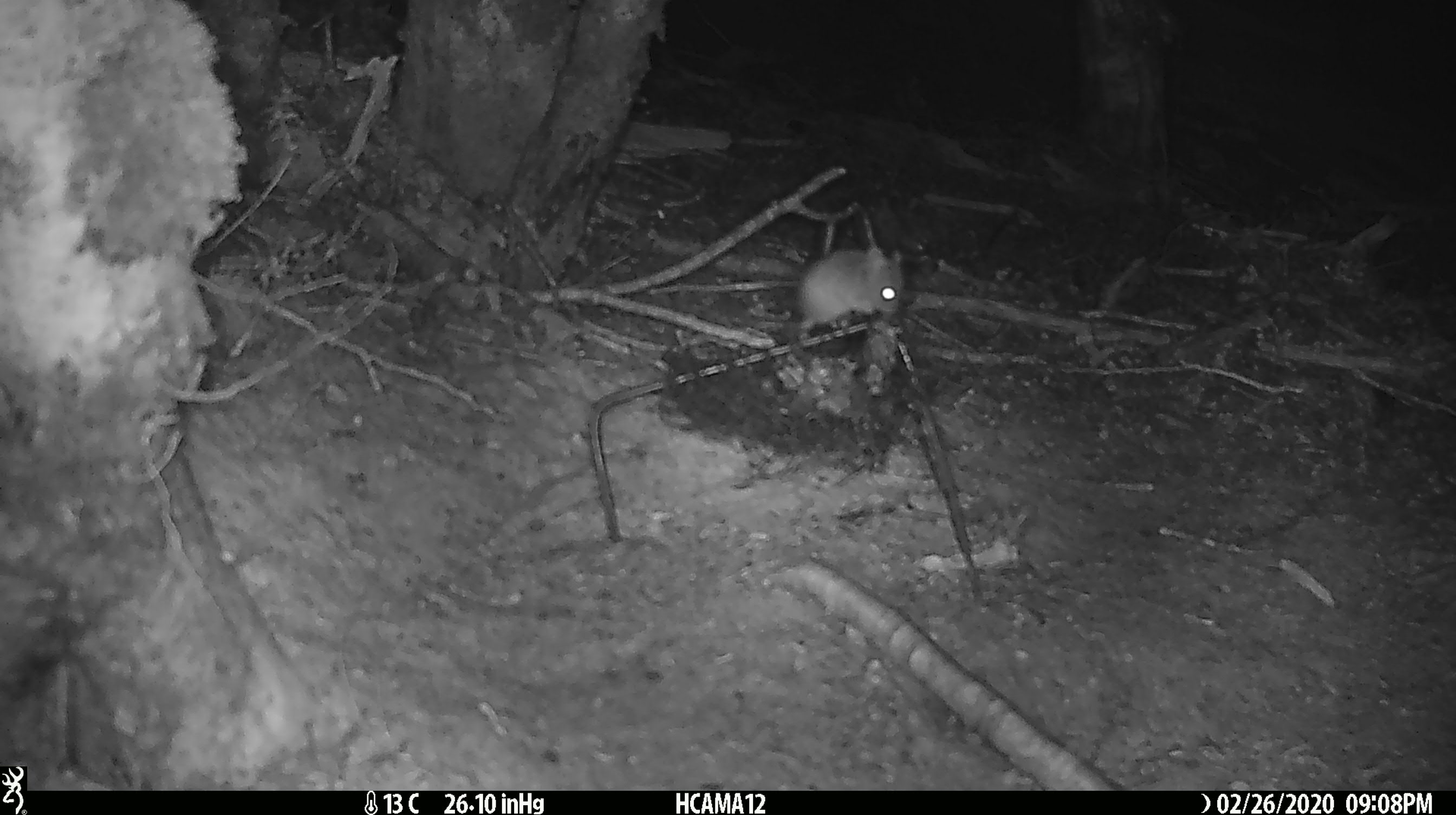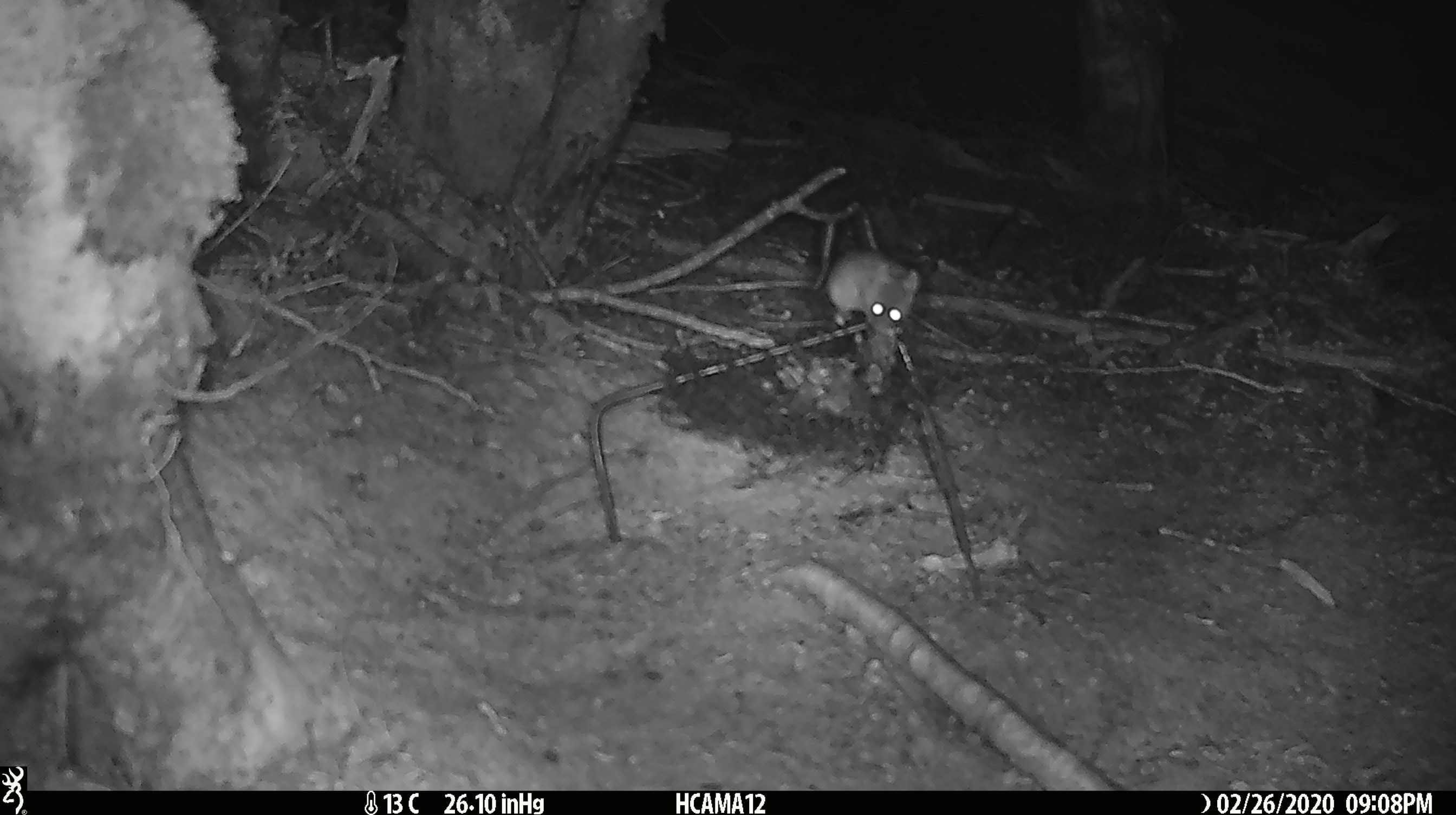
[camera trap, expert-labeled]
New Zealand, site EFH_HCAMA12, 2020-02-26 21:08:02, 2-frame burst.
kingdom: Animalia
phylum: Chordata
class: Mammalia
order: Rodentia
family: Muridae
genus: Mus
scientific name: Mus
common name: mouse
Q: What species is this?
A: Mouse (Mus).